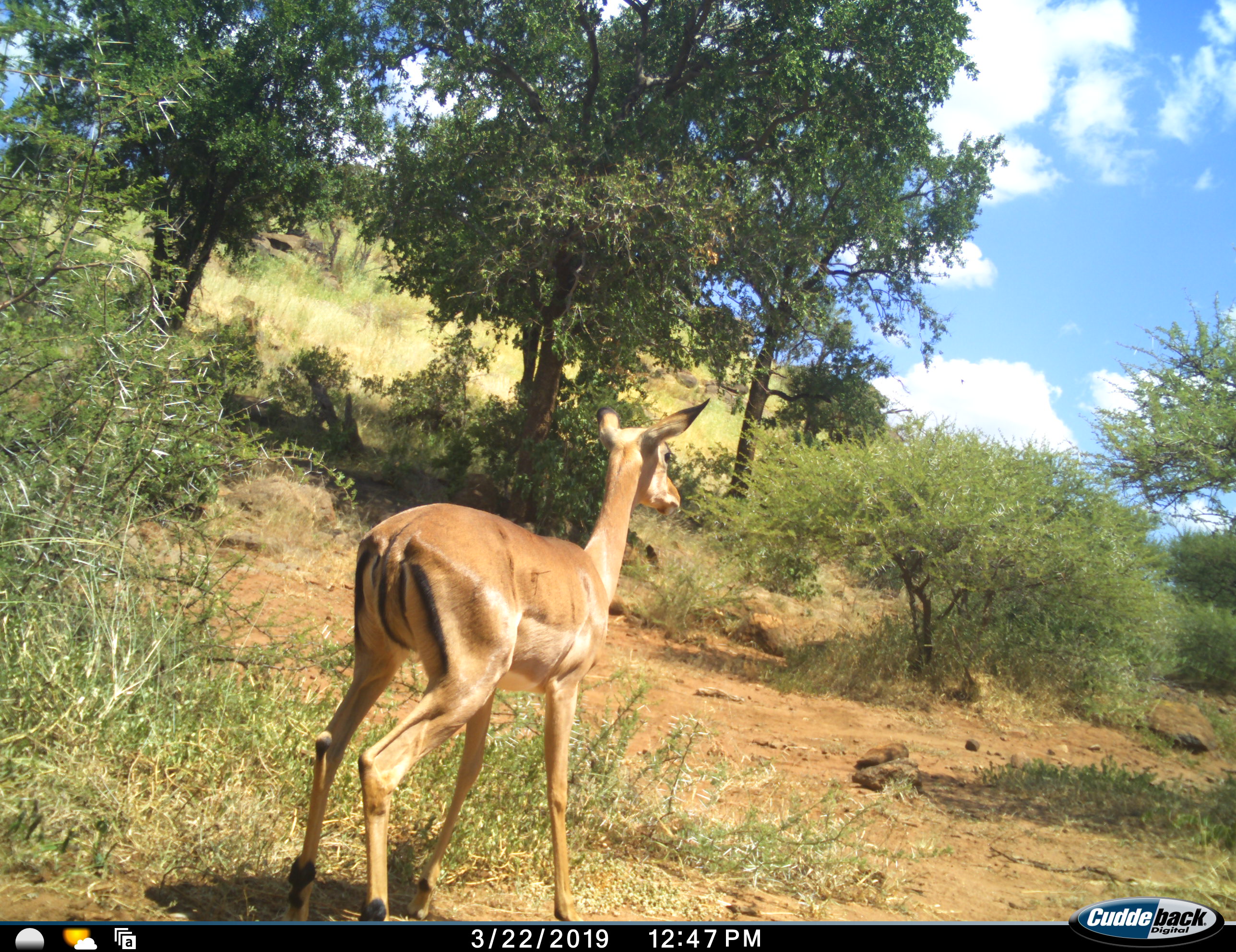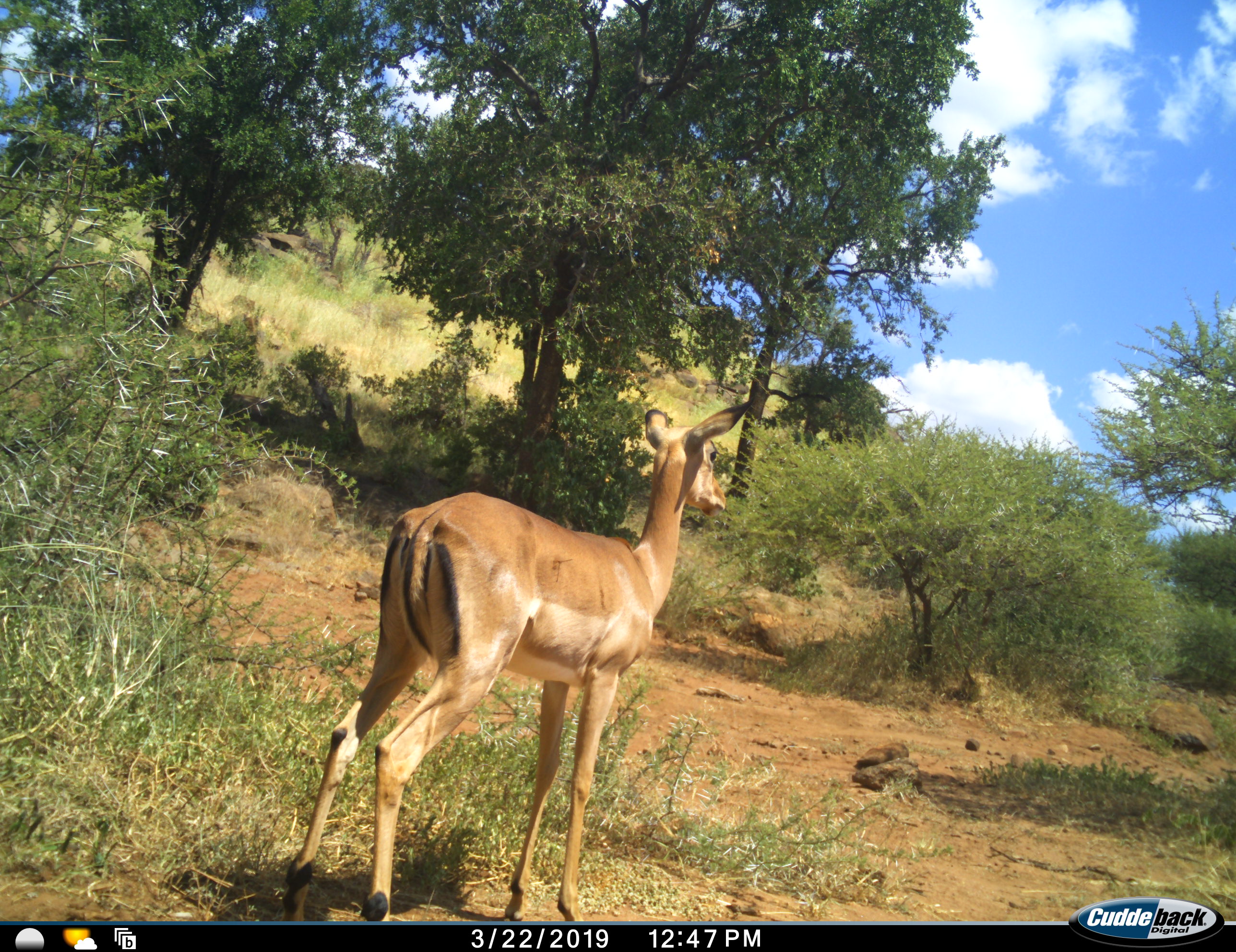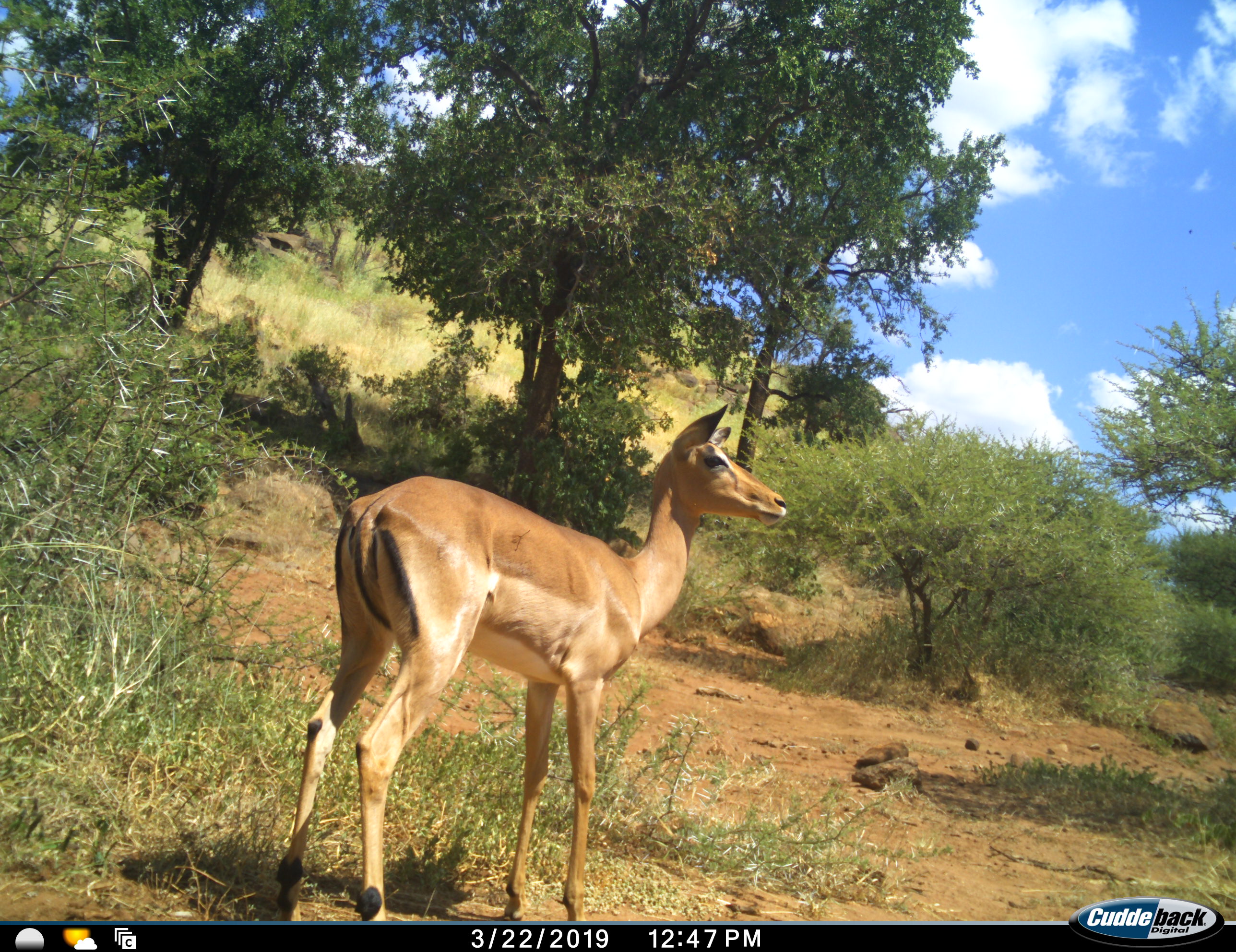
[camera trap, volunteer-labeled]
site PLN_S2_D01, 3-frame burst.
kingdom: Animalia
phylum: Chordata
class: Mammalia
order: Artiodactyla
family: Bovidae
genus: Aepyceros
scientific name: Aepyceros melampus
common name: impala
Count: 1.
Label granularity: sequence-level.